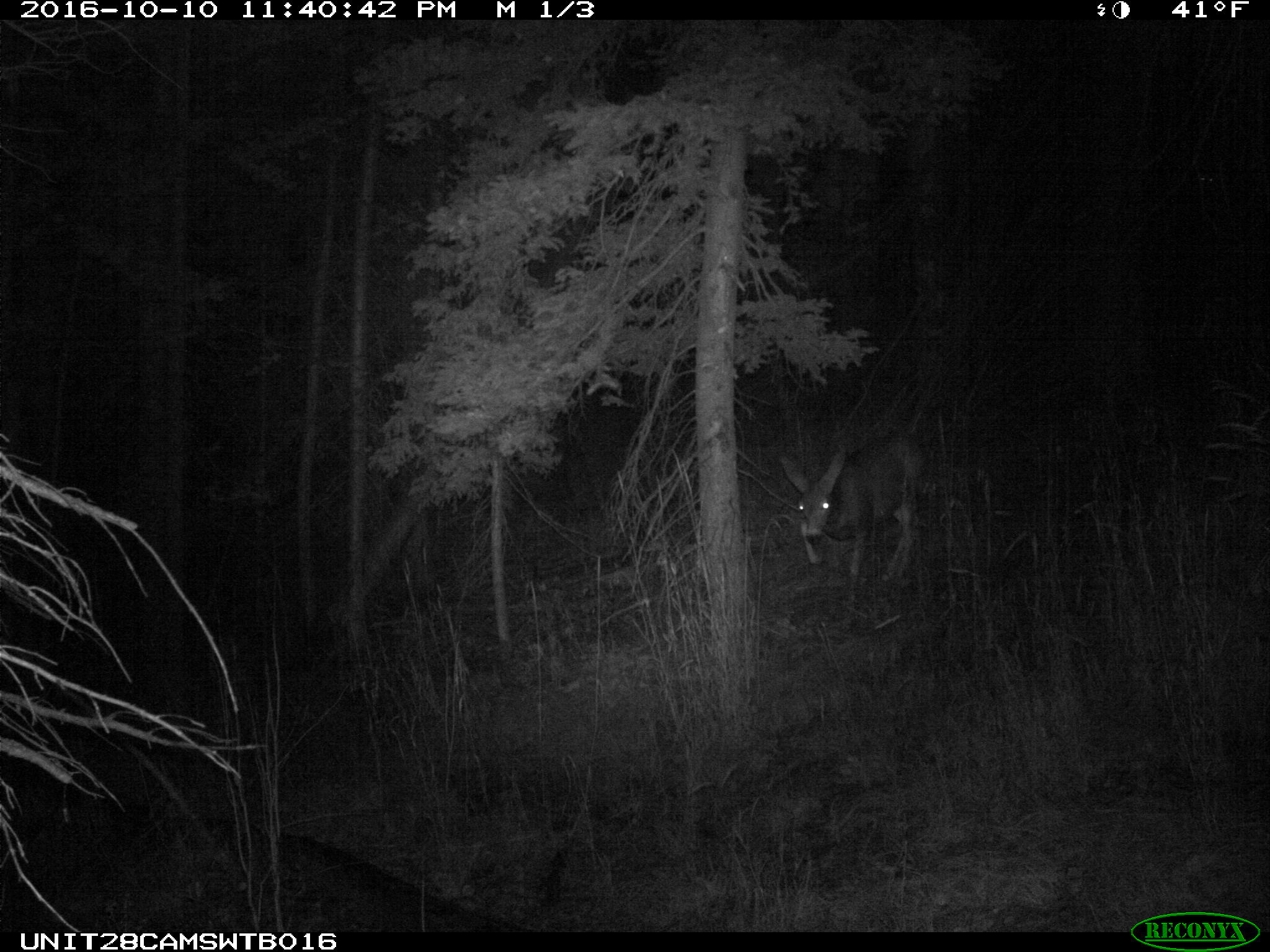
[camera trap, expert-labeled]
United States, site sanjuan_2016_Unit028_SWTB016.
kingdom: Animalia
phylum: Chordata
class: Mammalia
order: Artiodactyla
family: Cervidae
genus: Odocoileus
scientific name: Odocoileus hemionus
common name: mule deer